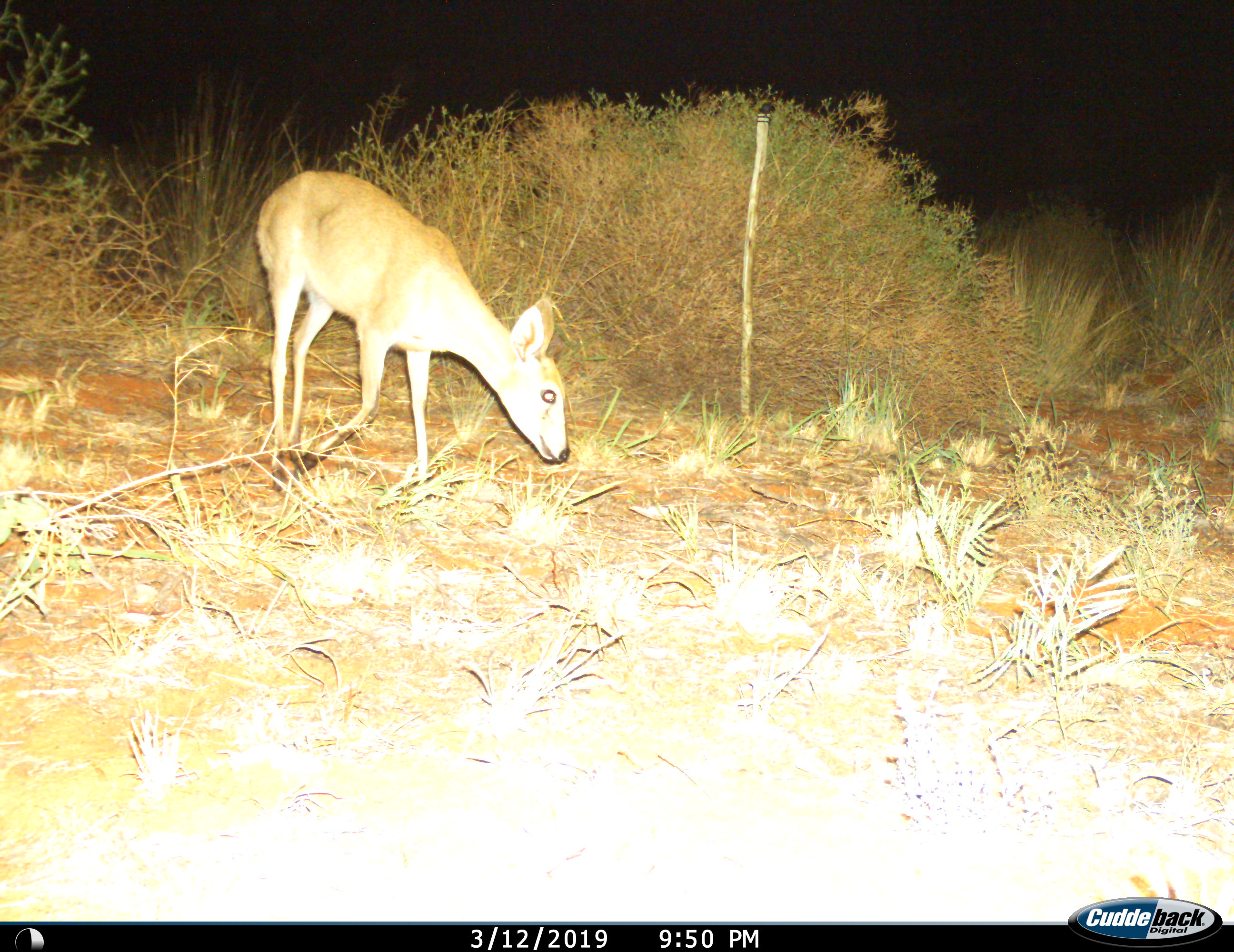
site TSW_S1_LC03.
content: unidentified animal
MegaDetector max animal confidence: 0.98